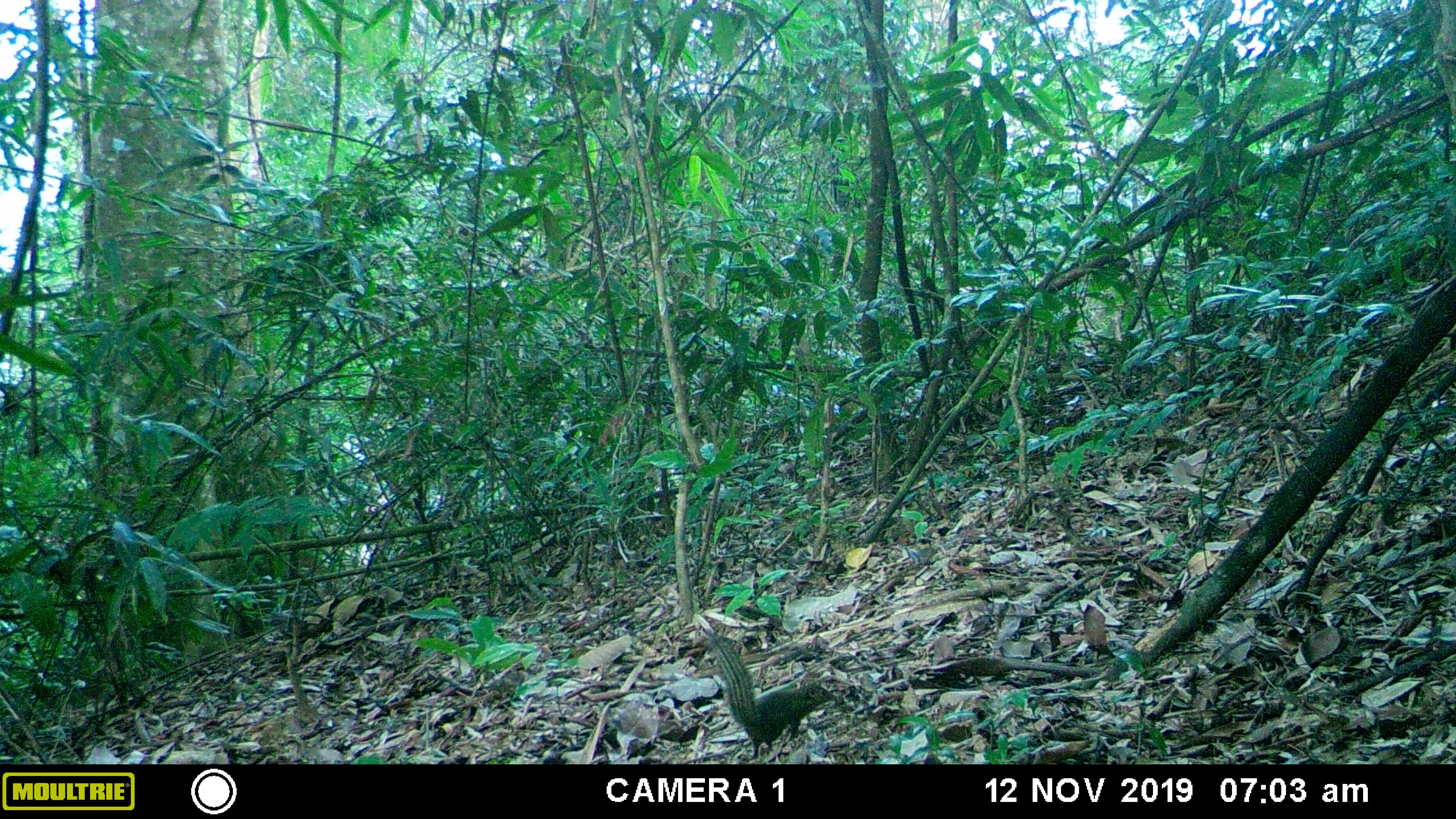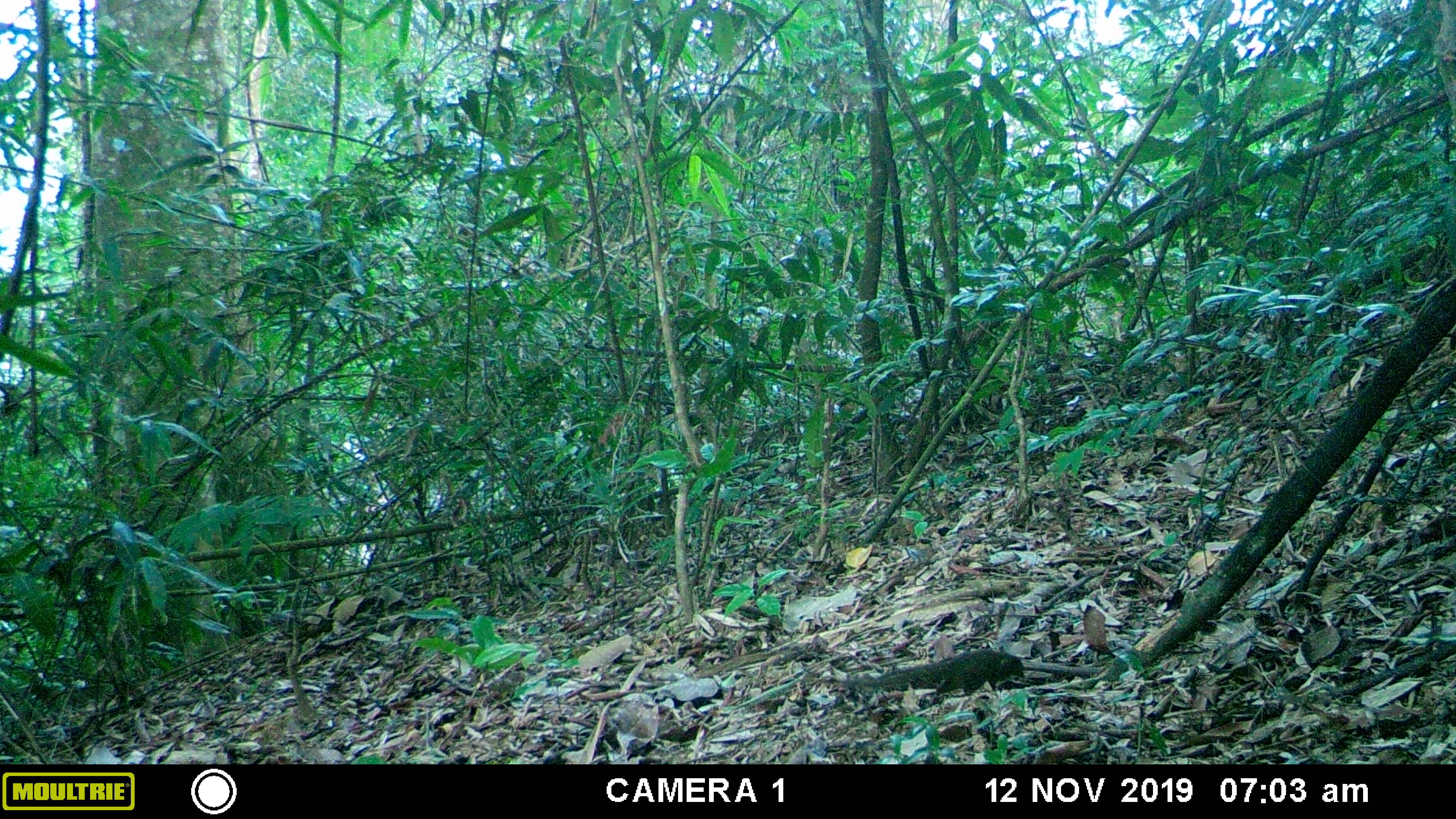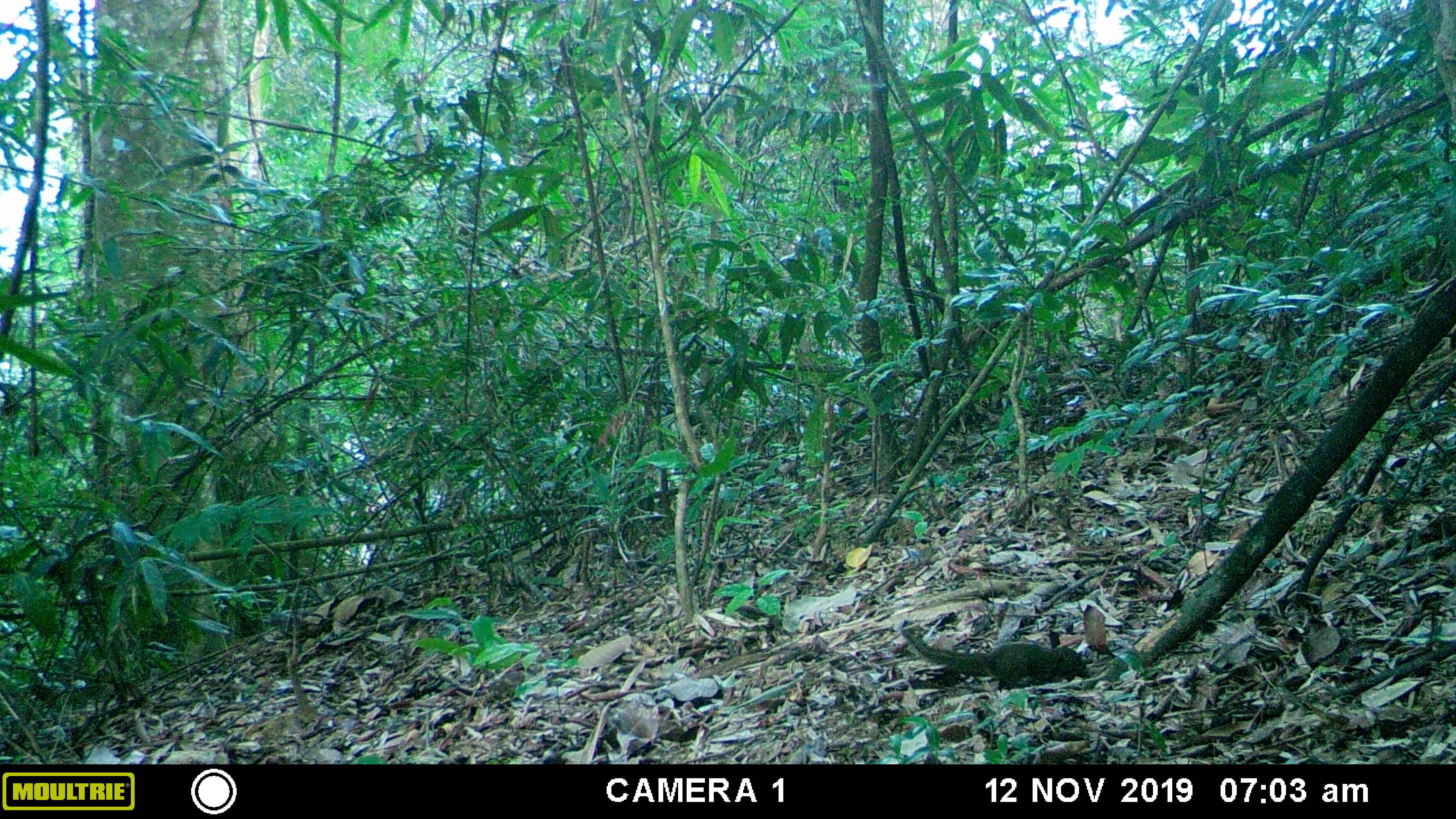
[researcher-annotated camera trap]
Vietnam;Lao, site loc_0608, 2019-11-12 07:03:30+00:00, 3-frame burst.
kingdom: Animalia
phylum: Chordata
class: Mammalia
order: Scandentia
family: Tupaiidae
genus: Tupaia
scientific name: Tupaia belangeri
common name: northern treeshrew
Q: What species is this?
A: Northern treeshrew (Tupaia belangeri).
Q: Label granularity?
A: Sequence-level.